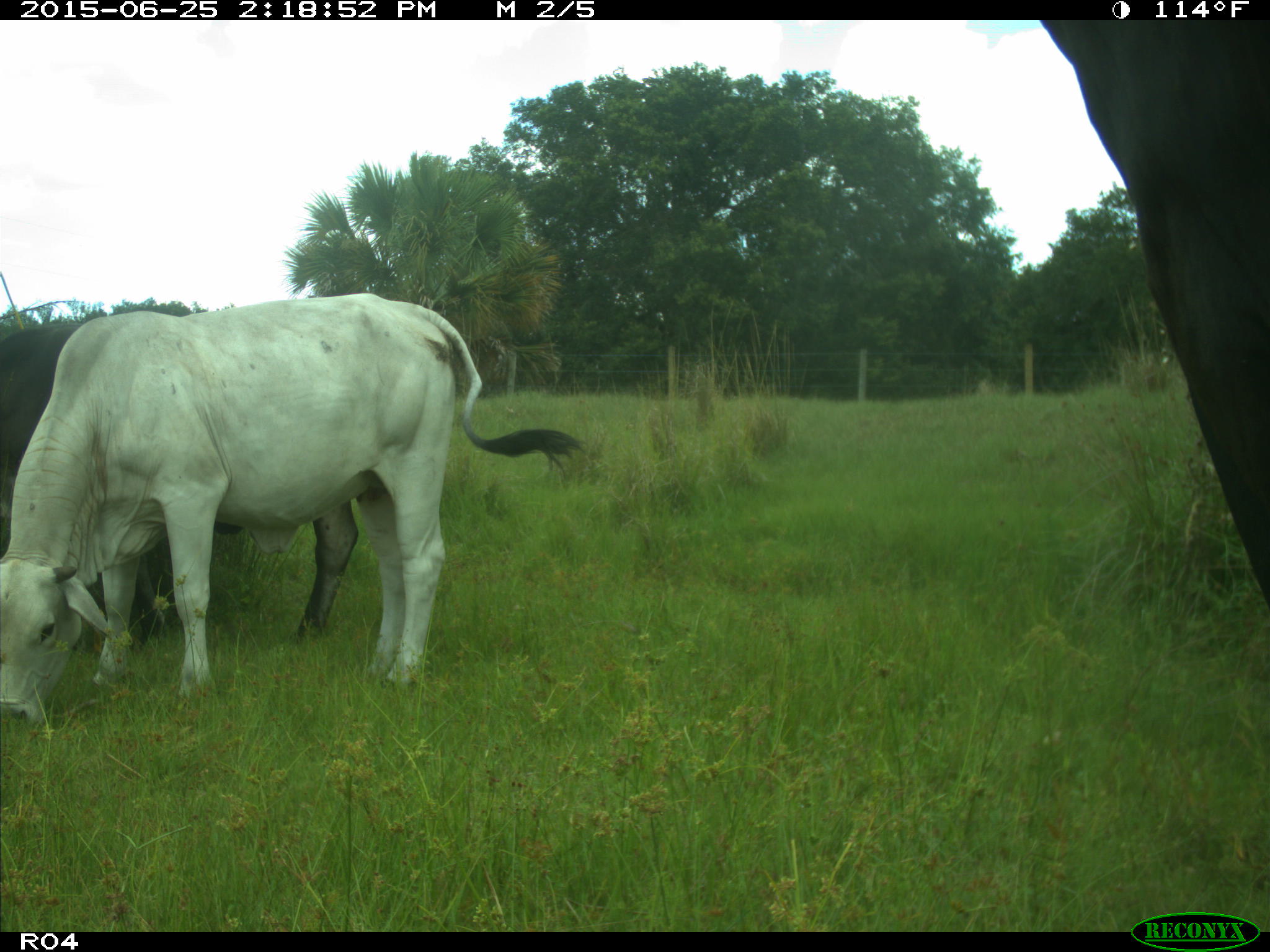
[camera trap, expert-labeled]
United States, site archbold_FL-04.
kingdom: Animalia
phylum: Chordata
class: Mammalia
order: Artiodactyla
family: Bovidae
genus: Bos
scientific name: Bos taurus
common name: domestic cow